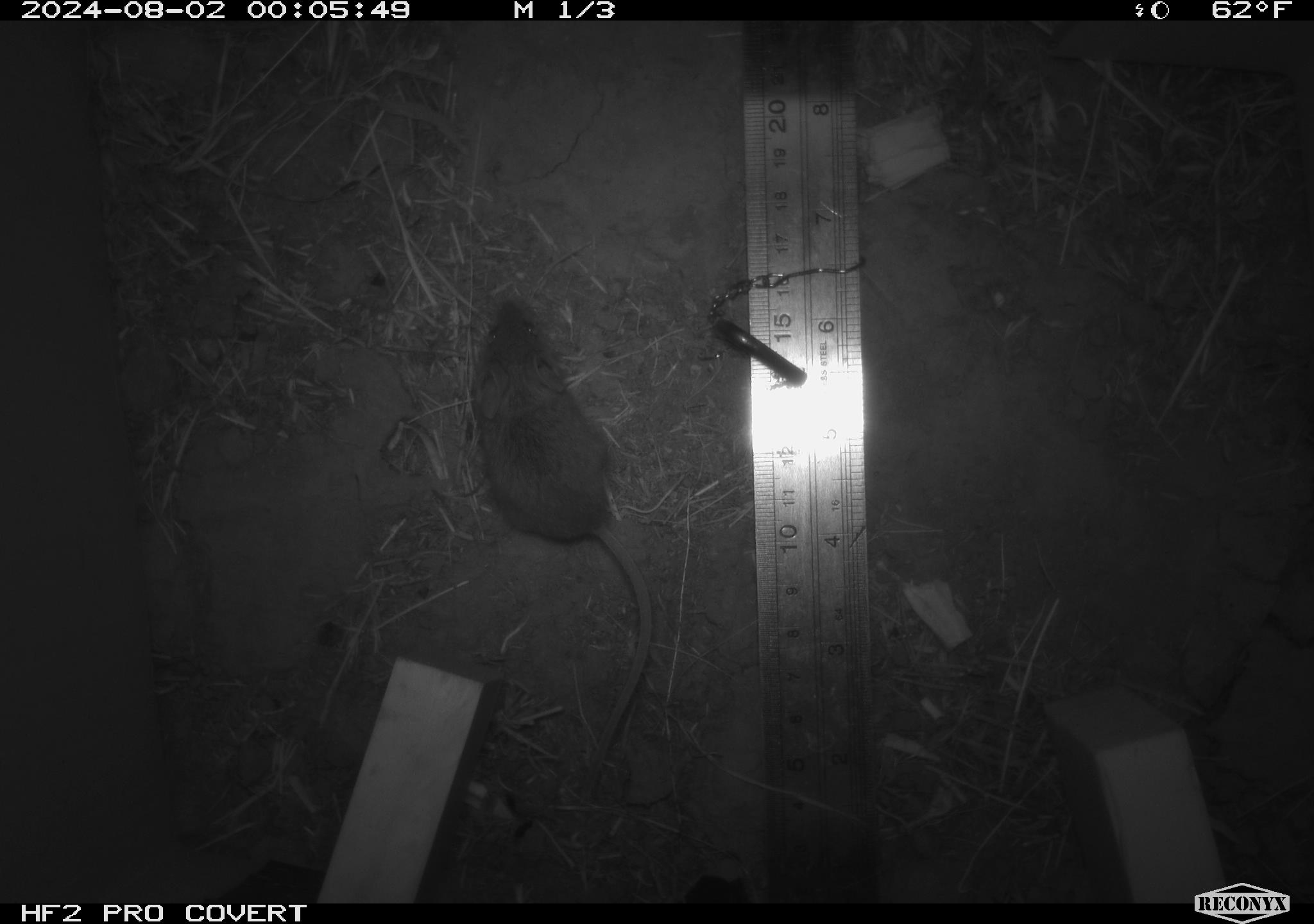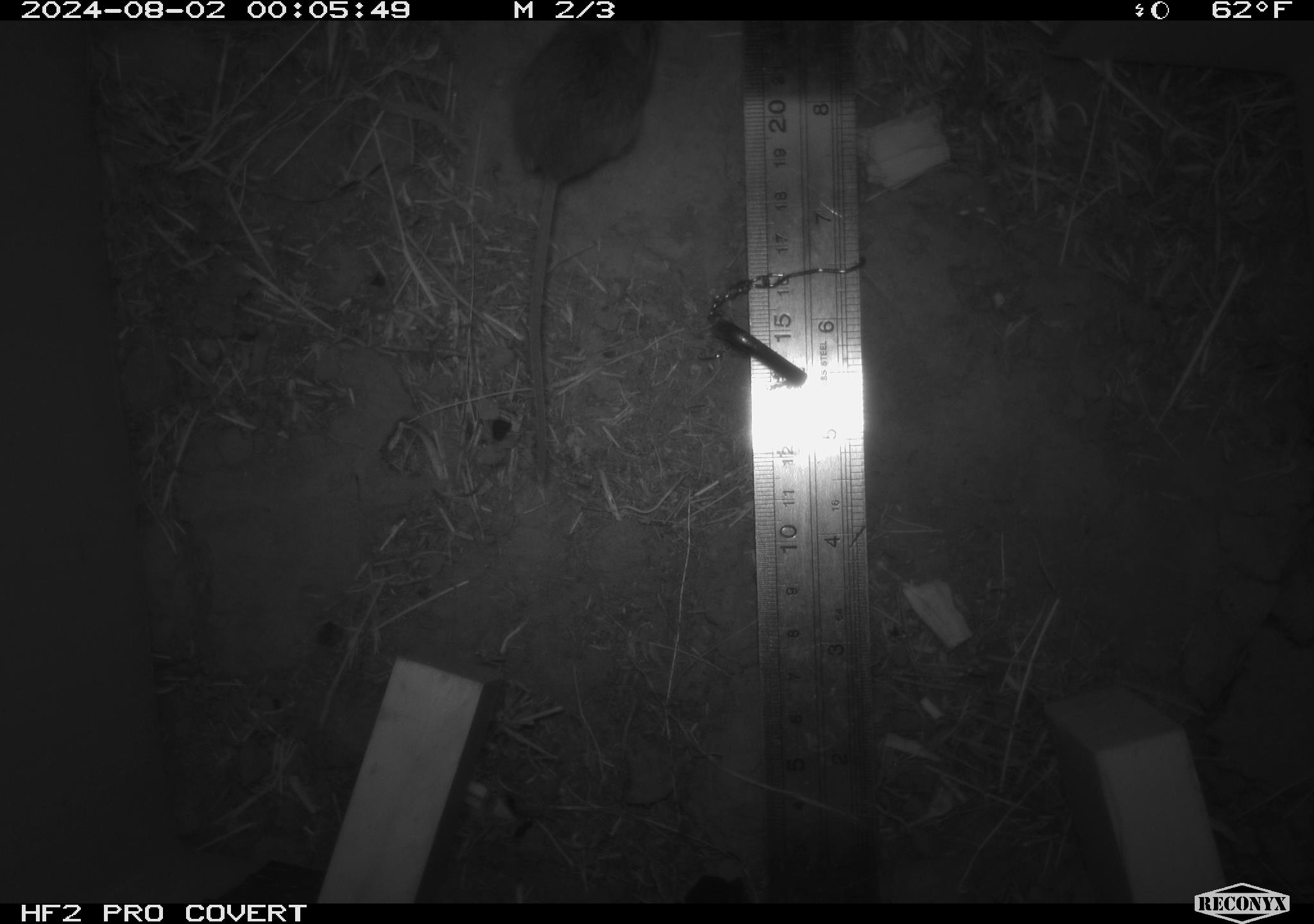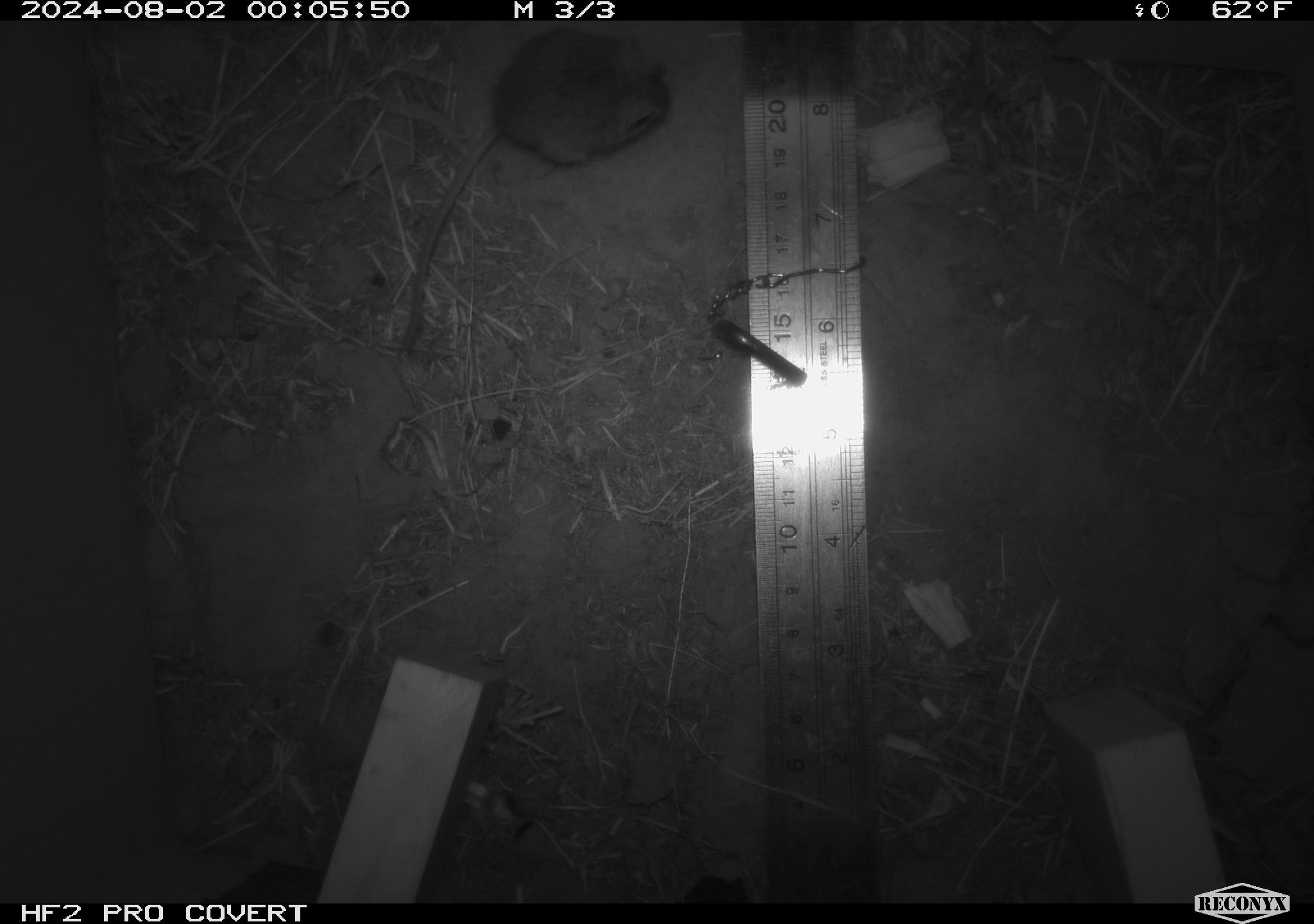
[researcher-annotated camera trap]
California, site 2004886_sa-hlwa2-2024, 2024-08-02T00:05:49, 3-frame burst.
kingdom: Animalia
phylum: Chordata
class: Mammalia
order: Rodentia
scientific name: Rodentia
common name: mouse species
Mouse species (Rodentia).